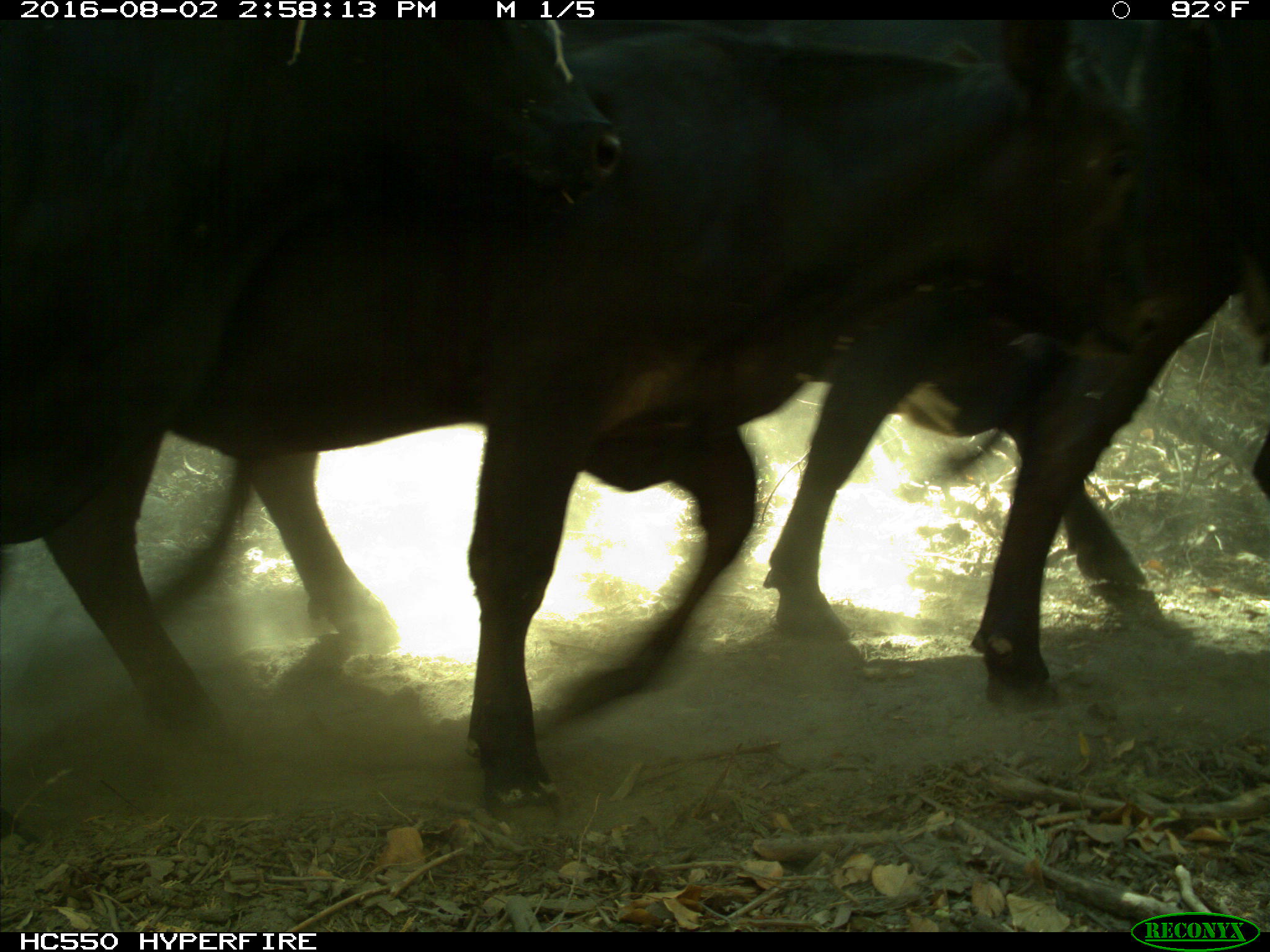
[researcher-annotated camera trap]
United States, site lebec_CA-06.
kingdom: Animalia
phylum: Chordata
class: Mammalia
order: Artiodactyla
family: Bovidae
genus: Bos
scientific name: Bos taurus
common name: domestic cow